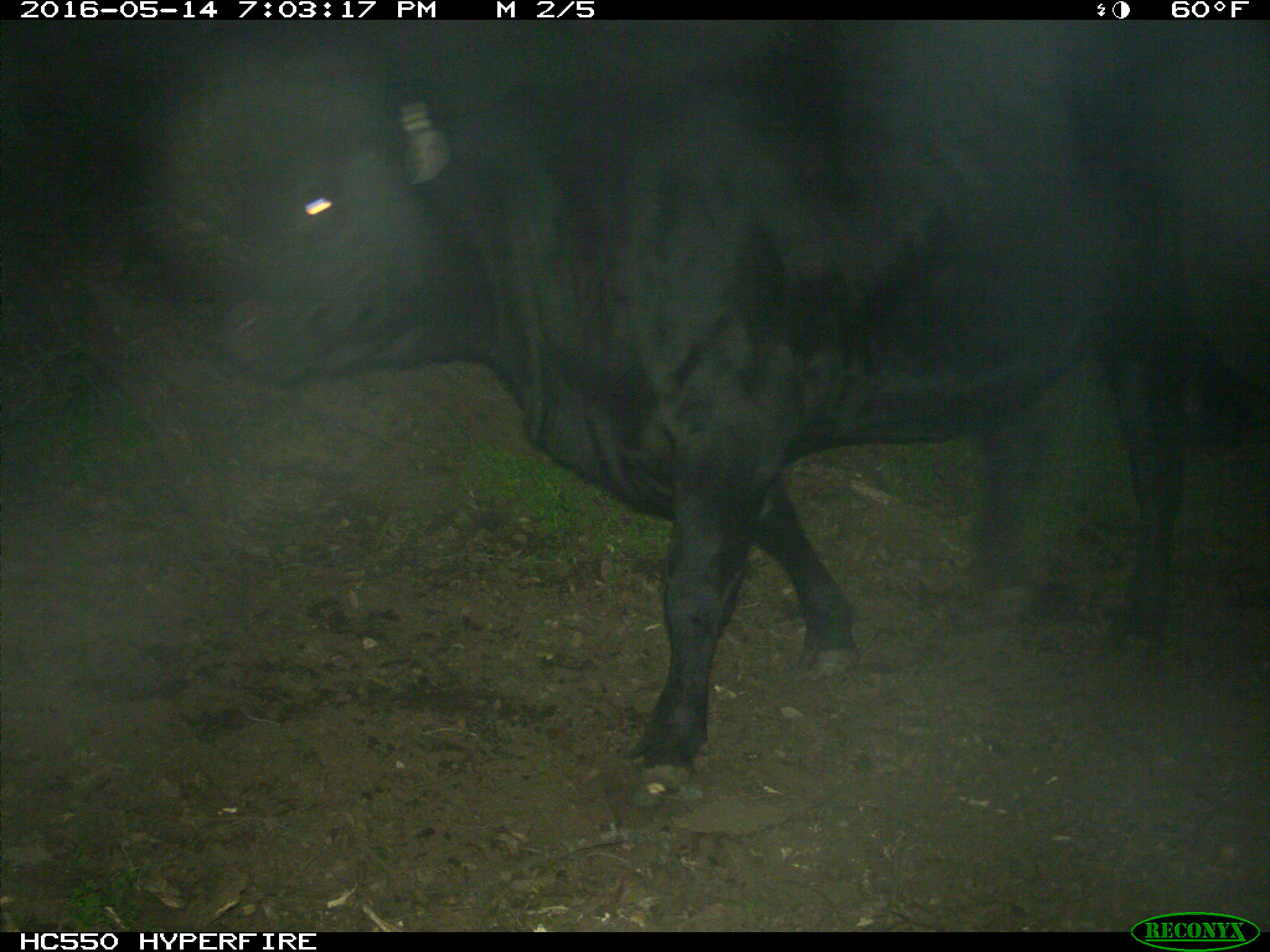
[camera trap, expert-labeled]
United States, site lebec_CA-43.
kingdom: Animalia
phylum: Chordata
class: Mammalia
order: Artiodactyla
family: Bovidae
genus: Bos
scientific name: Bos taurus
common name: domestic cow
Bos taurus (domestic cow).